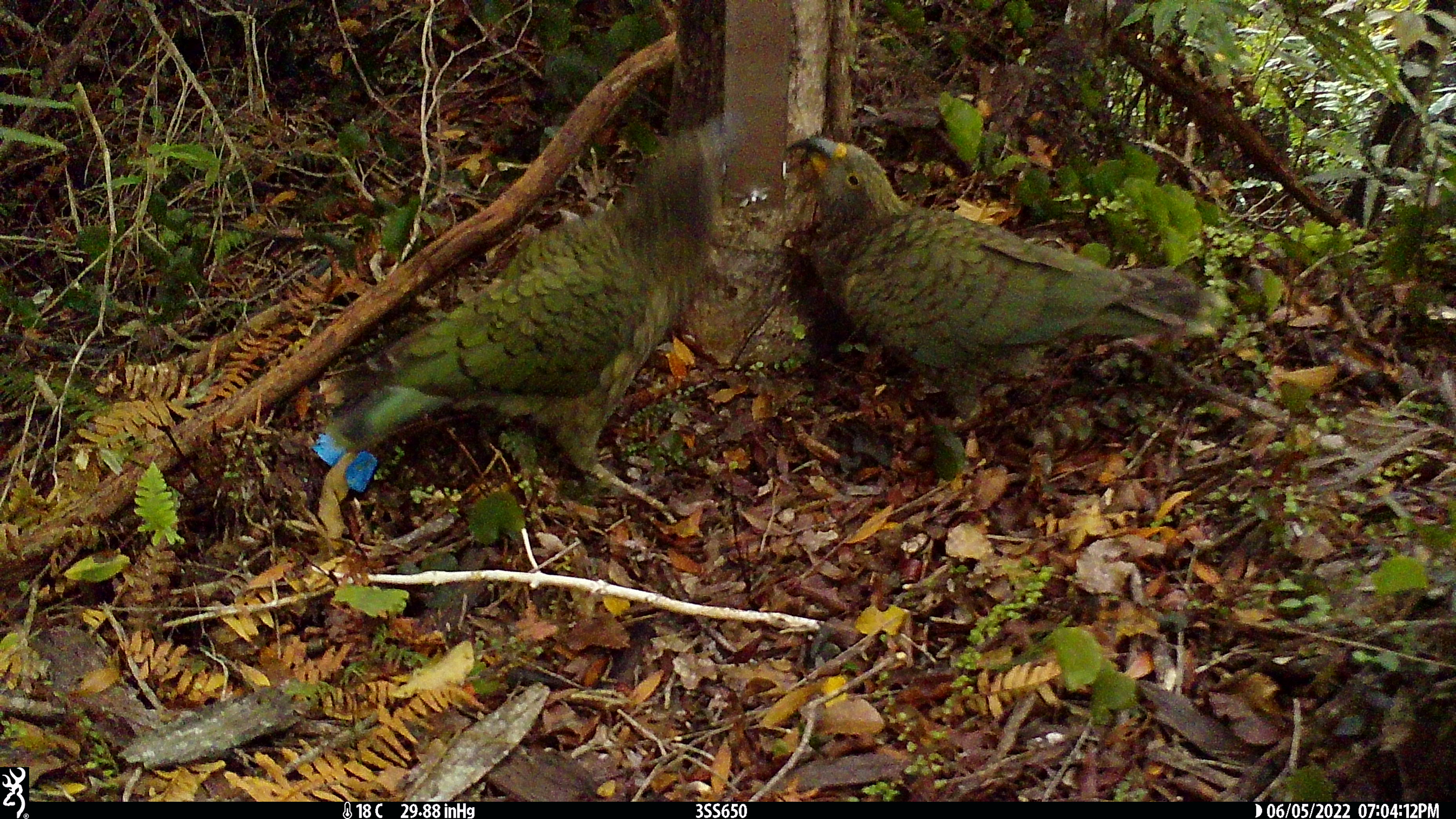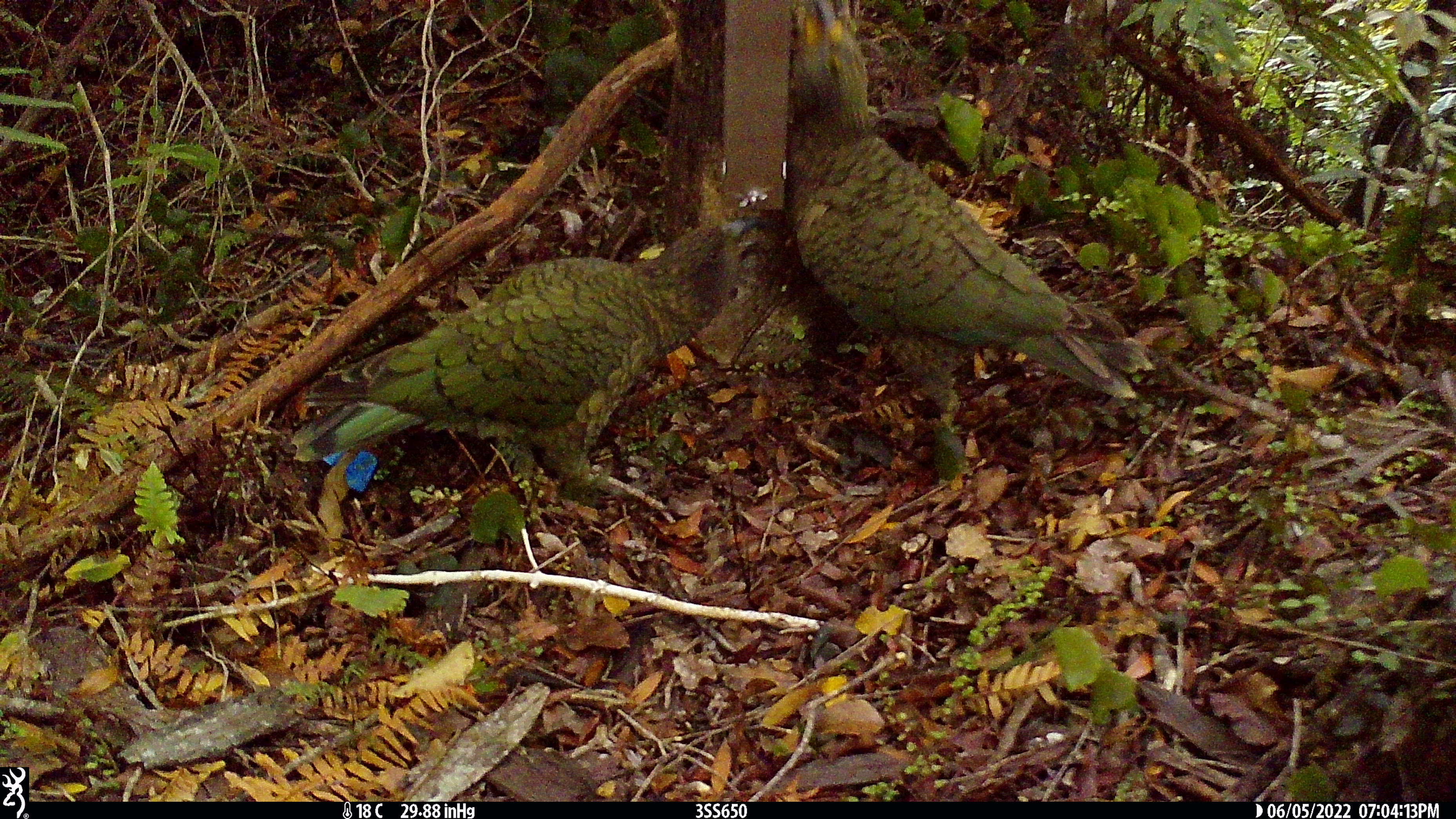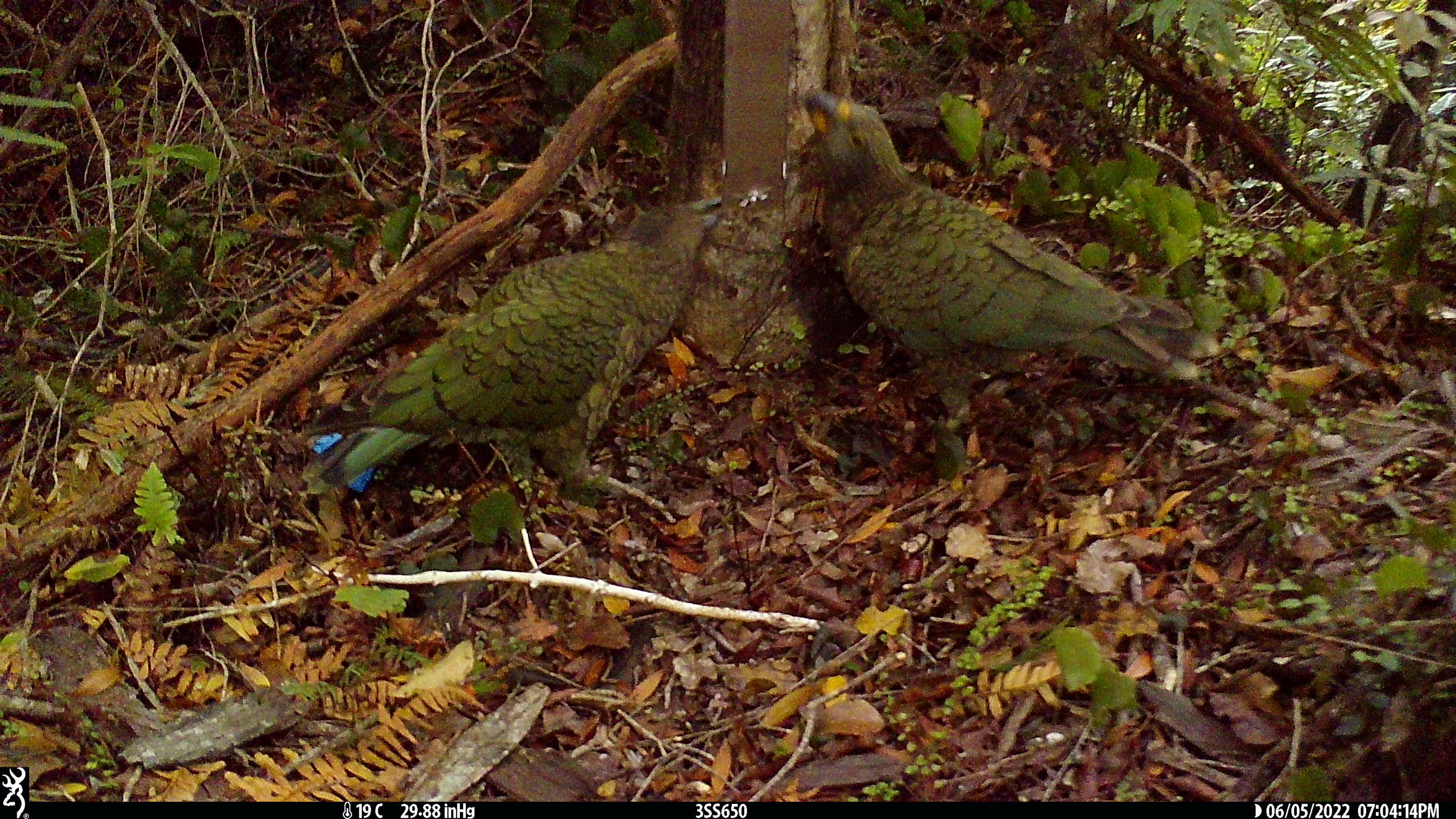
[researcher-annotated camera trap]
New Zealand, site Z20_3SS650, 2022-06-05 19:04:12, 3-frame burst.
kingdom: Animalia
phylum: Chordata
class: Aves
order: Psittaciformes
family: Strigopidae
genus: Nestor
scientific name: Nestor notabilis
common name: kea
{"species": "kea (Nestor notabilis)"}